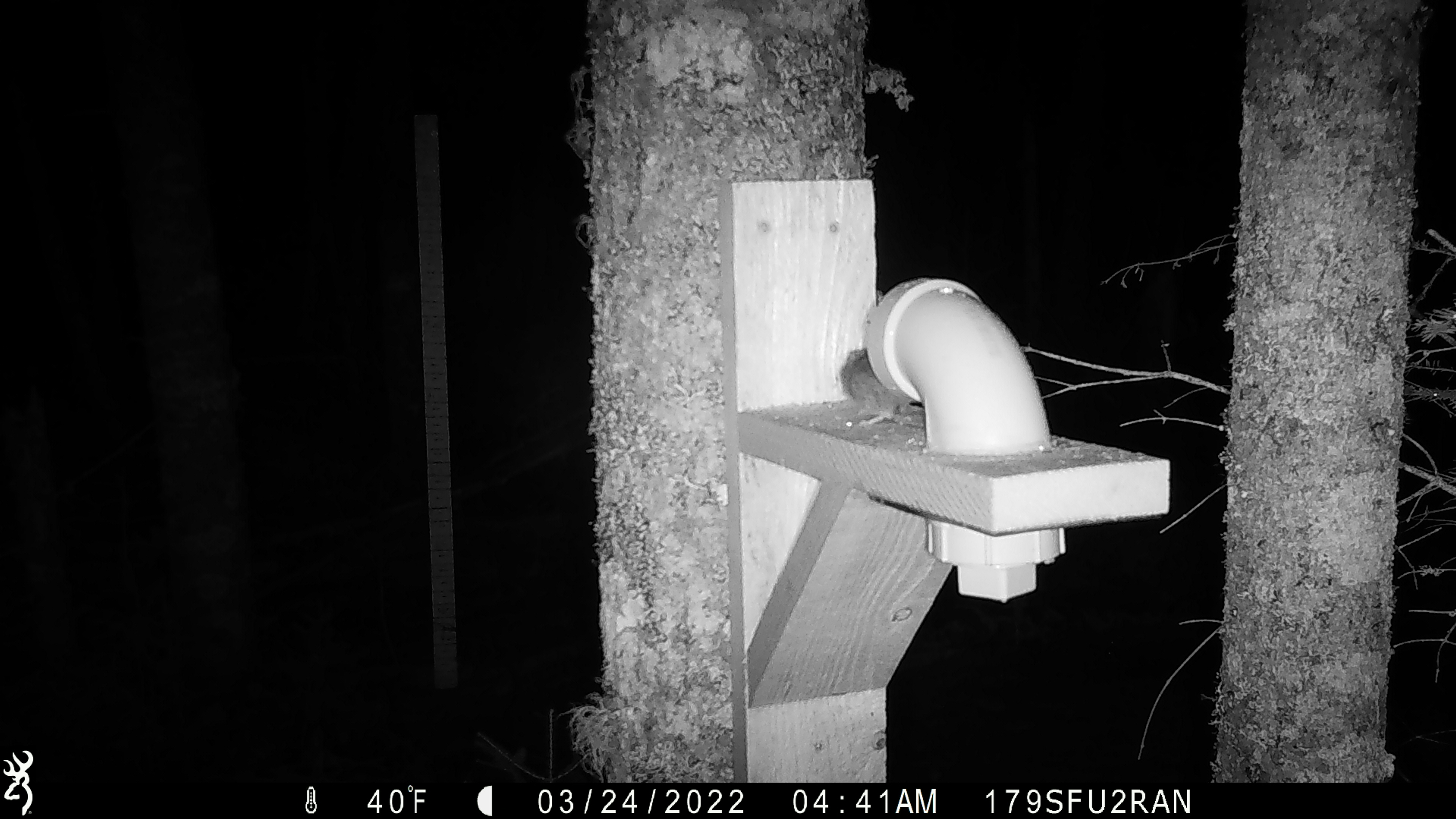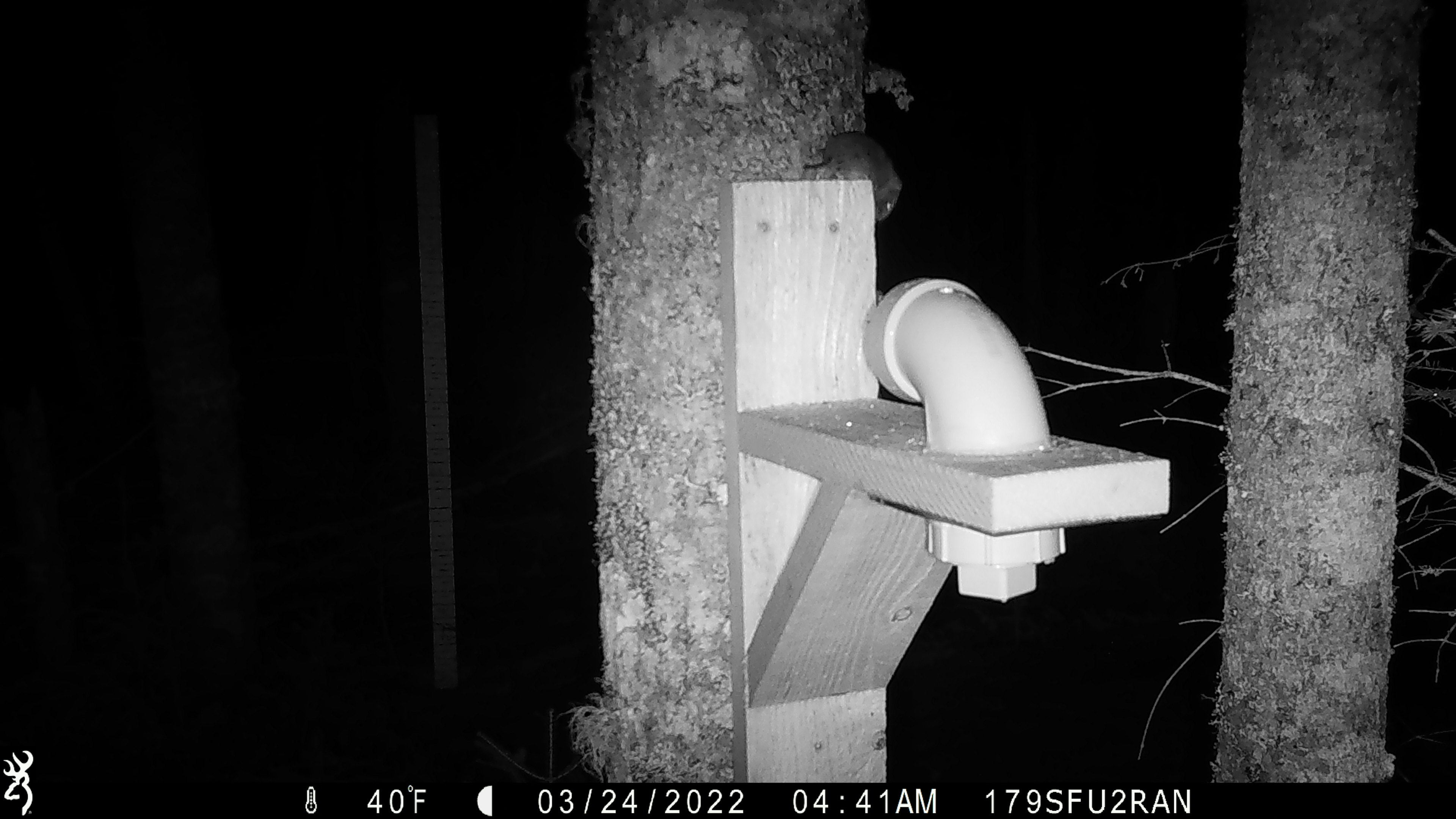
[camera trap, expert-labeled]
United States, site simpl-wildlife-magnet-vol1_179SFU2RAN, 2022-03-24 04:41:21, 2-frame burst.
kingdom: Animalia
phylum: Chordata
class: Mammalia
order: Rodentia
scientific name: Rodentia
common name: mouse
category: mouse sp.